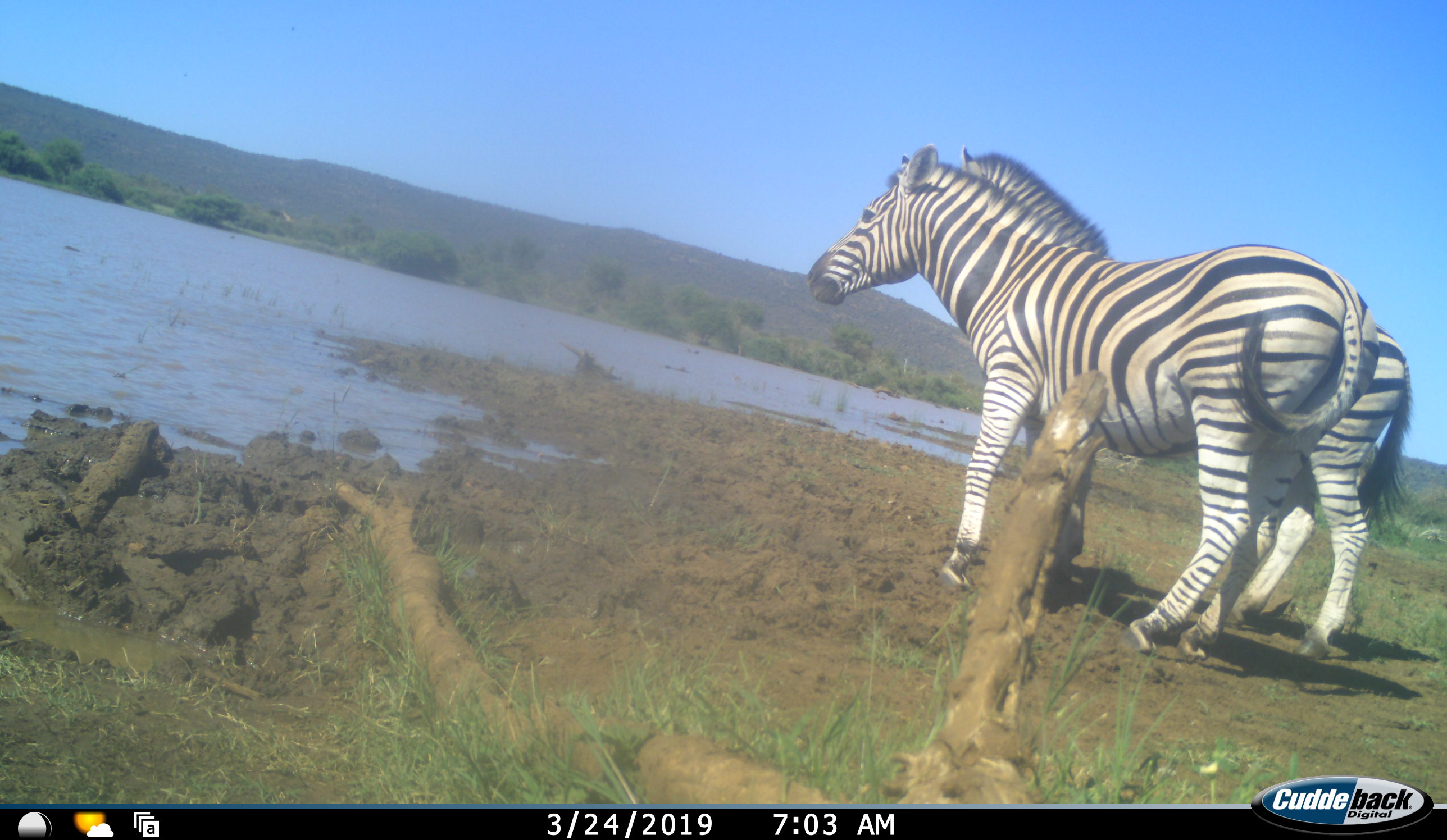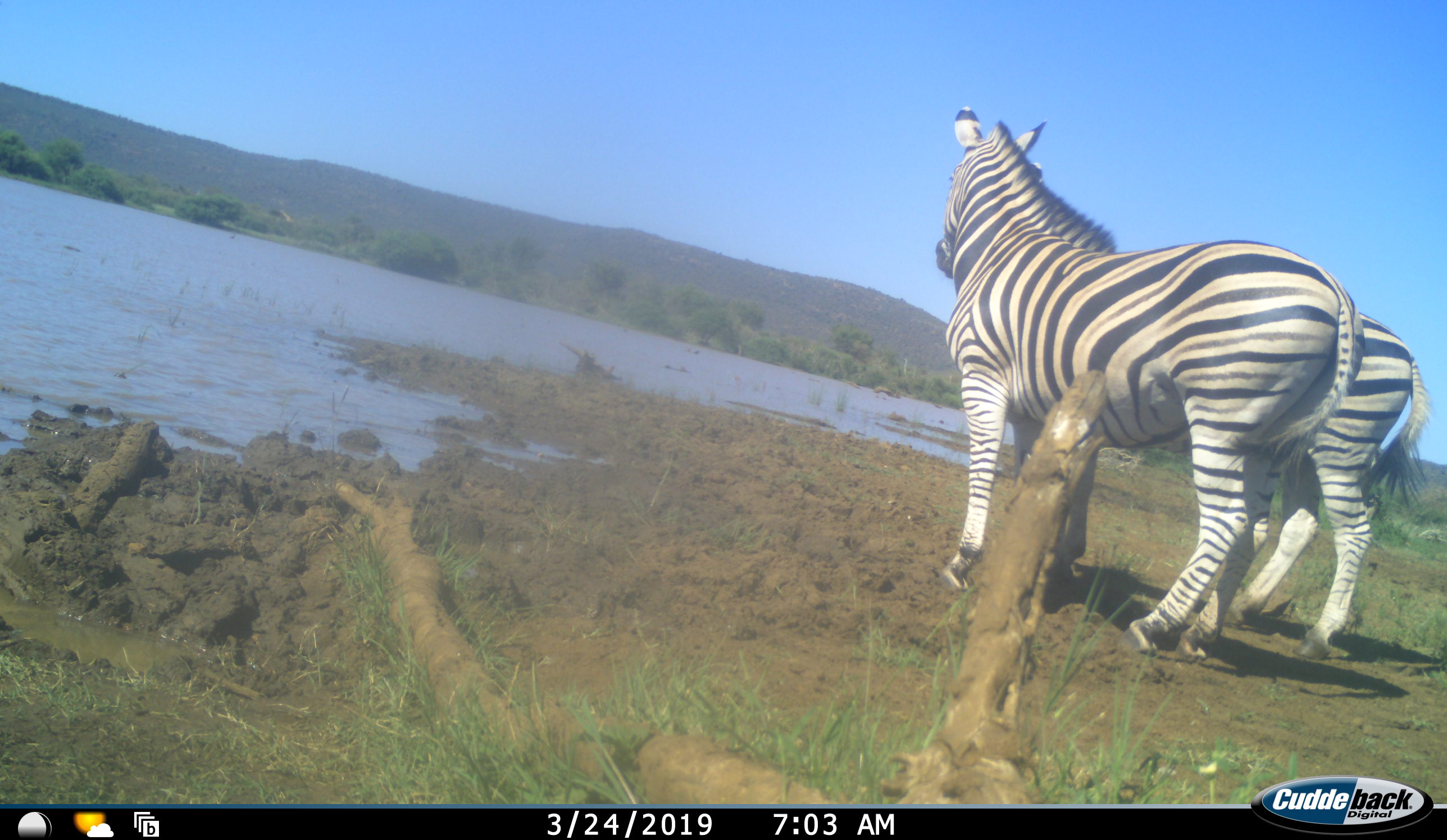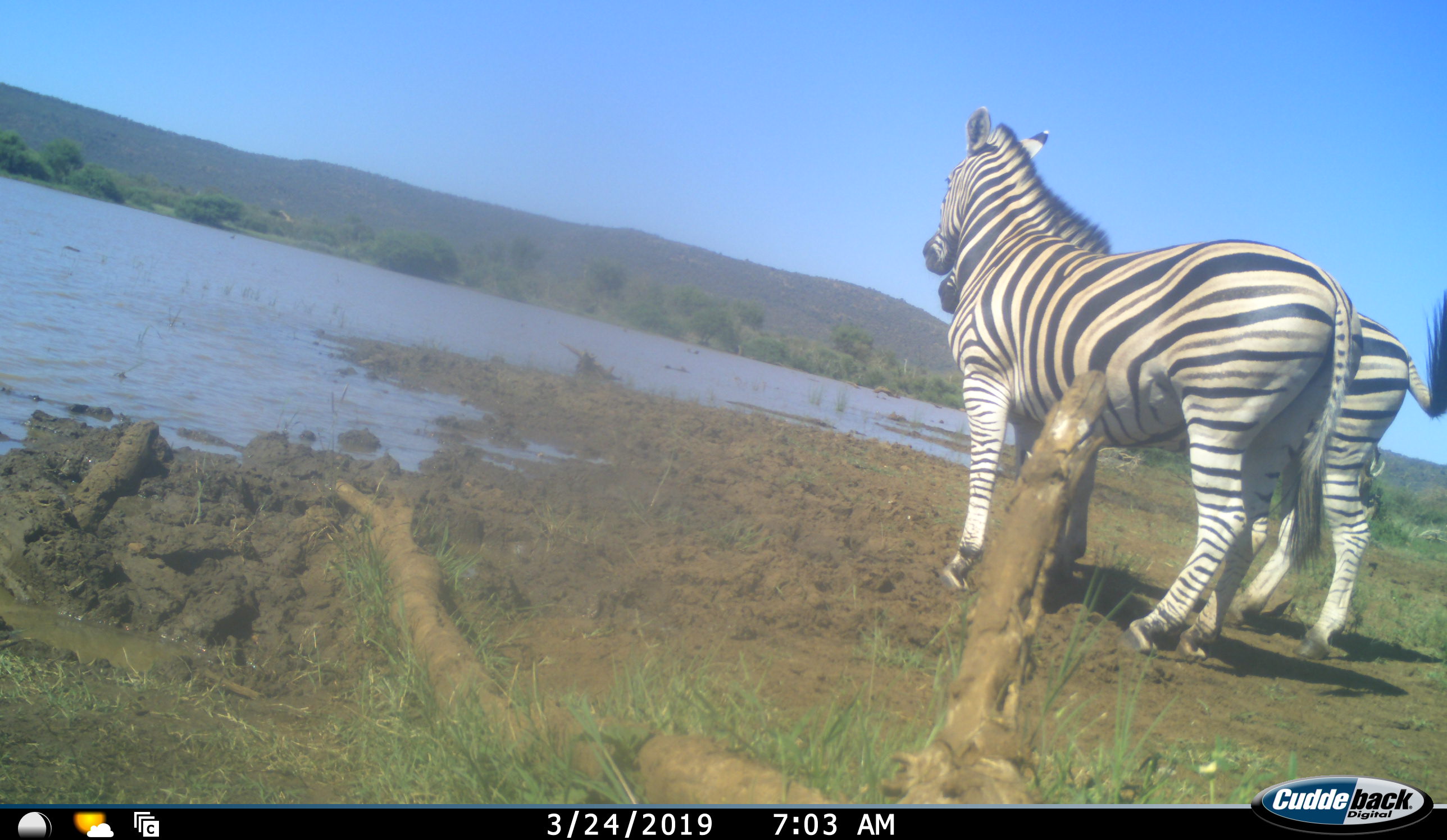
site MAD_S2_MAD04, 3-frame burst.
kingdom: Animalia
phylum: Chordata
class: Mammalia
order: Perissodactyla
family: Equidae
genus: Equus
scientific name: Equus quagga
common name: plains zebra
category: zebraplains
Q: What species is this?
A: Zebraplains (plains zebra) (Equus quagga).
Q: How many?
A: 2.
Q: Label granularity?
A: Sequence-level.